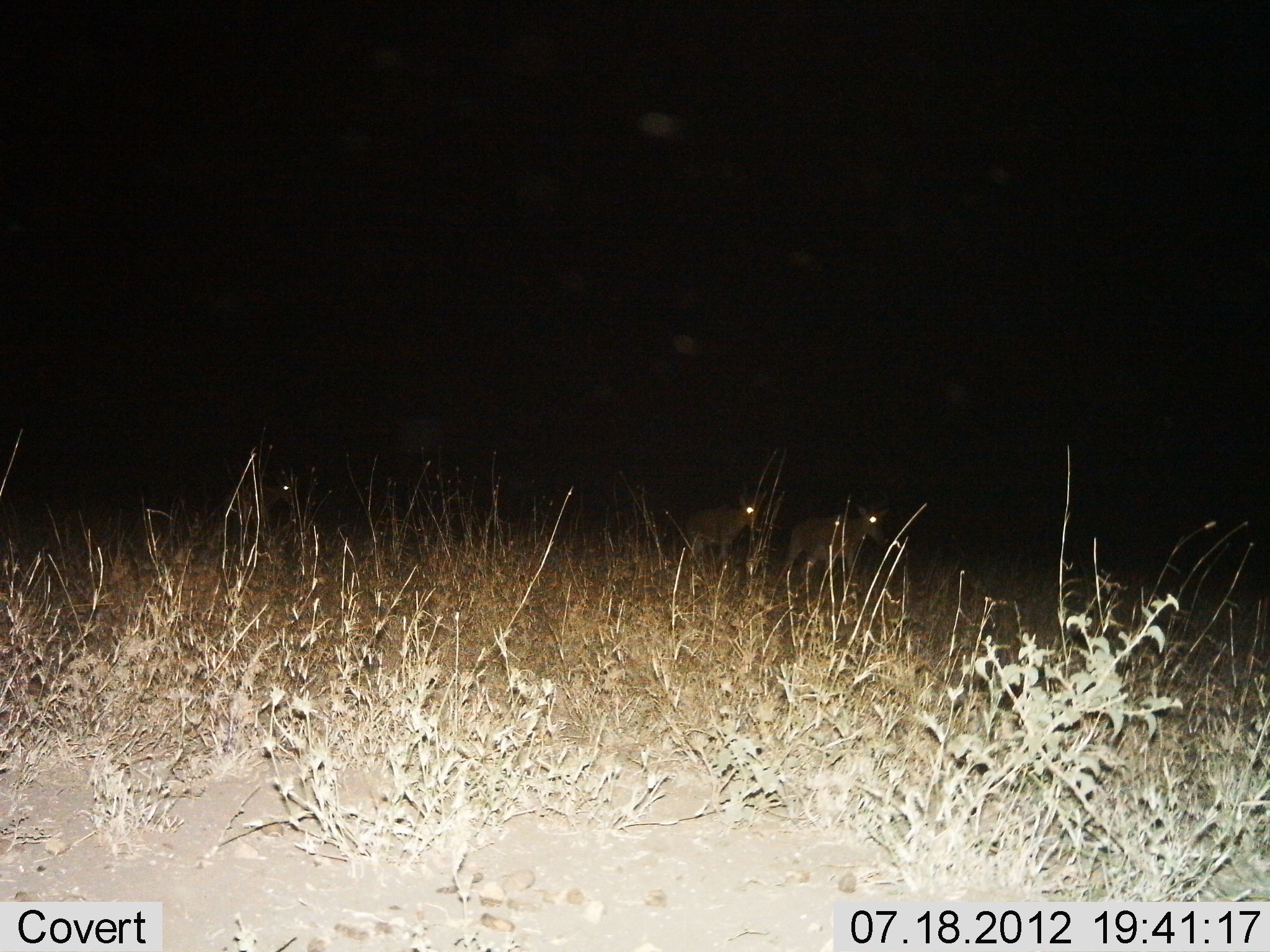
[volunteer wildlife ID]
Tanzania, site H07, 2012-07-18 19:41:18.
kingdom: Animalia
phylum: Chordata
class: Mammalia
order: Artiodactyla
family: Bovidae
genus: Alcelaphus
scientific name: Alcelaphus buselaphus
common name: hartebeest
Hartebeest (Alcelaphus buselaphus), count 3. Behavior (volunteer vote fractions): standing 40%, resting 0%, moving 60%, interacting 0%. Young present (vote fraction): 0%. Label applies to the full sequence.